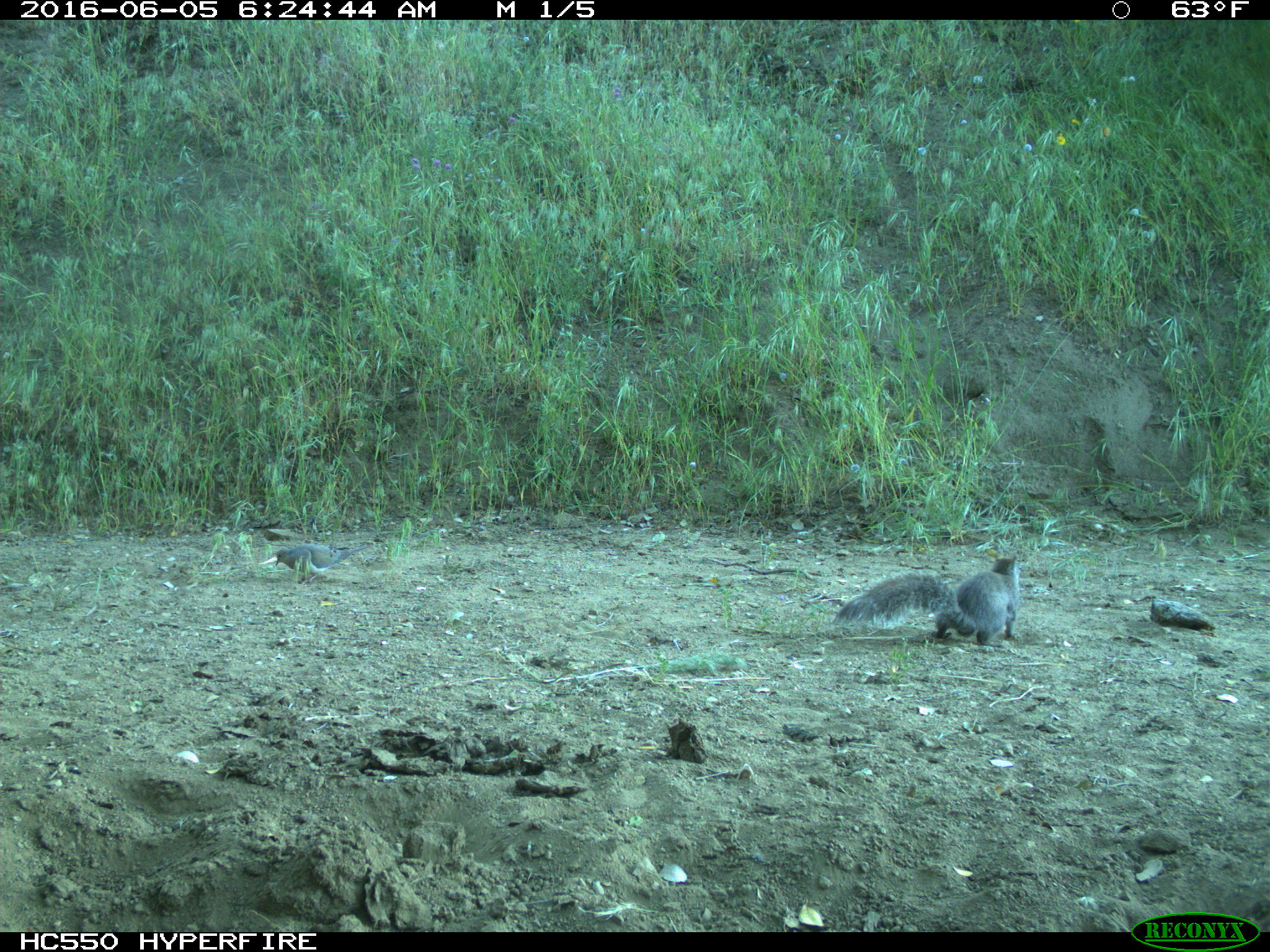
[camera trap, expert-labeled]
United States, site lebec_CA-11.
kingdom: Animalia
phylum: Chordata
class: Mammalia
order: Rodentia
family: Sciuridae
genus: Sciurus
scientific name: Sciurus carolinensis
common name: eastern gray squirrel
Sciurus carolinensis (eastern gray squirrel).